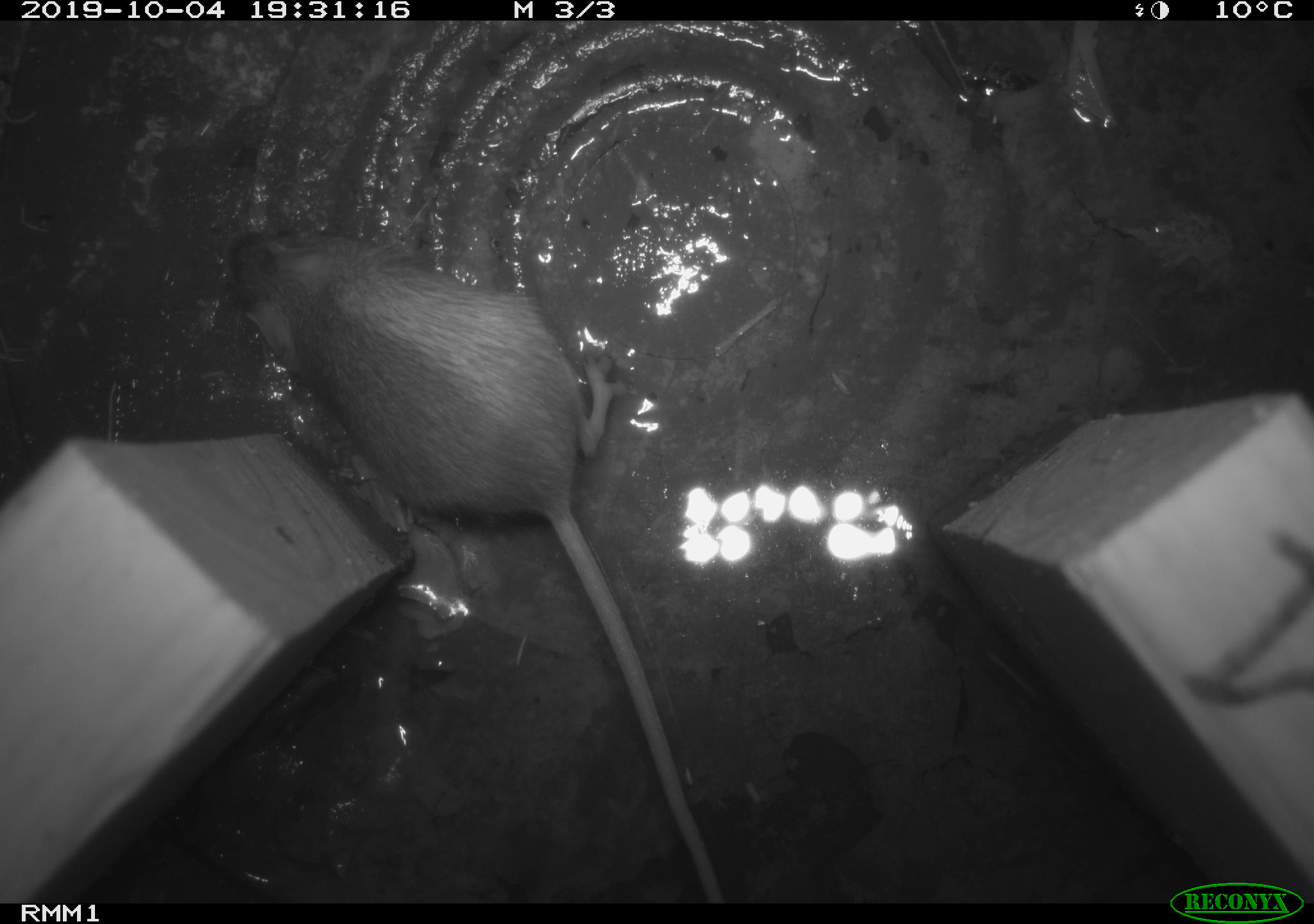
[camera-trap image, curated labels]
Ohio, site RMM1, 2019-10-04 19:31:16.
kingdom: Animalia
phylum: Chordata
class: Mammalia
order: Rodentia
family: Zapodidae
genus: Napaeozapus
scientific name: Napaeozapus insignis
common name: woodland jumping mouse